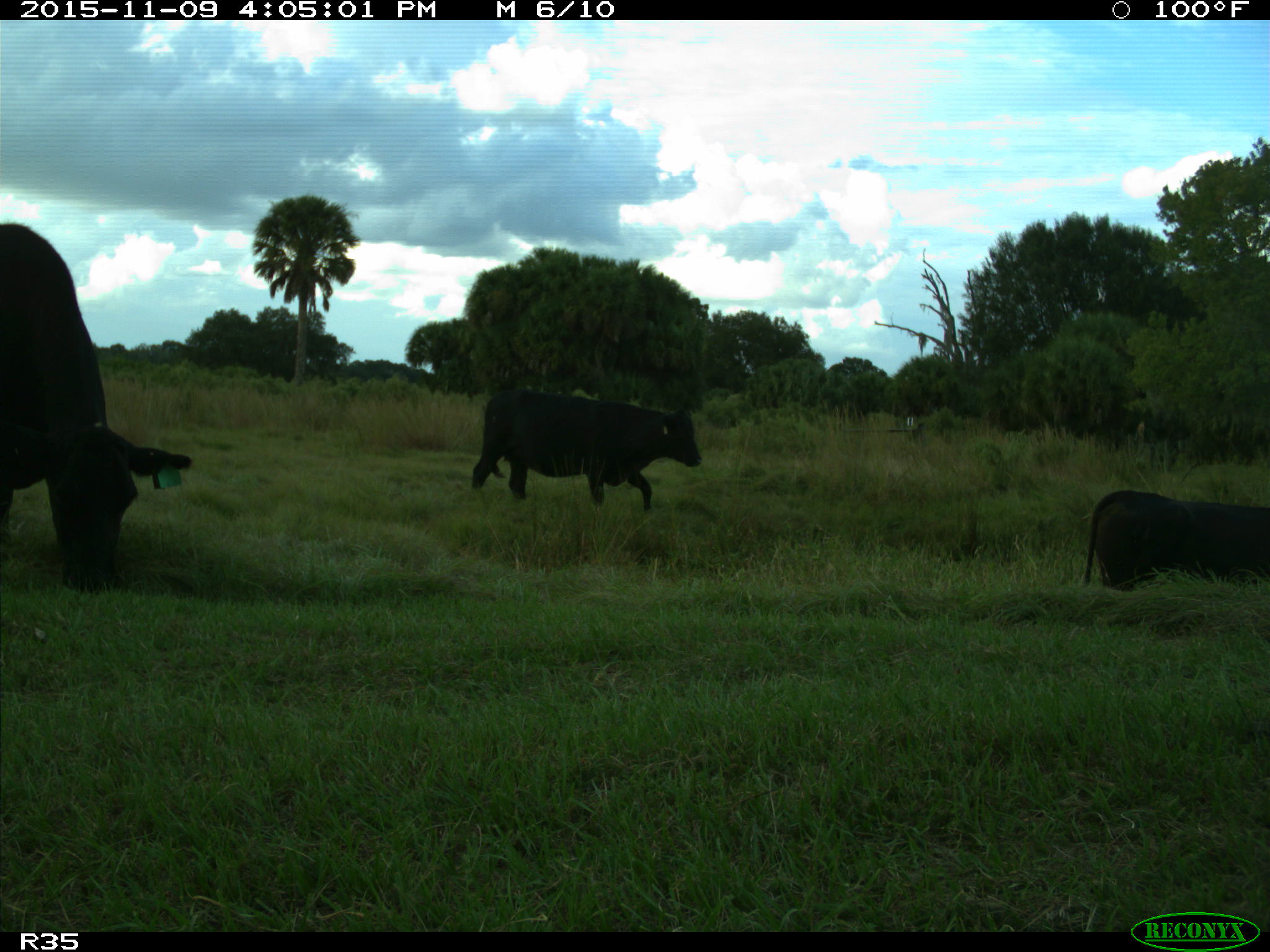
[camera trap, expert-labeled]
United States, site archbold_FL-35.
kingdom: Animalia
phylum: Chordata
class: Mammalia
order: Artiodactyla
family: Bovidae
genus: Bos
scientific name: Bos taurus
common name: domestic cow